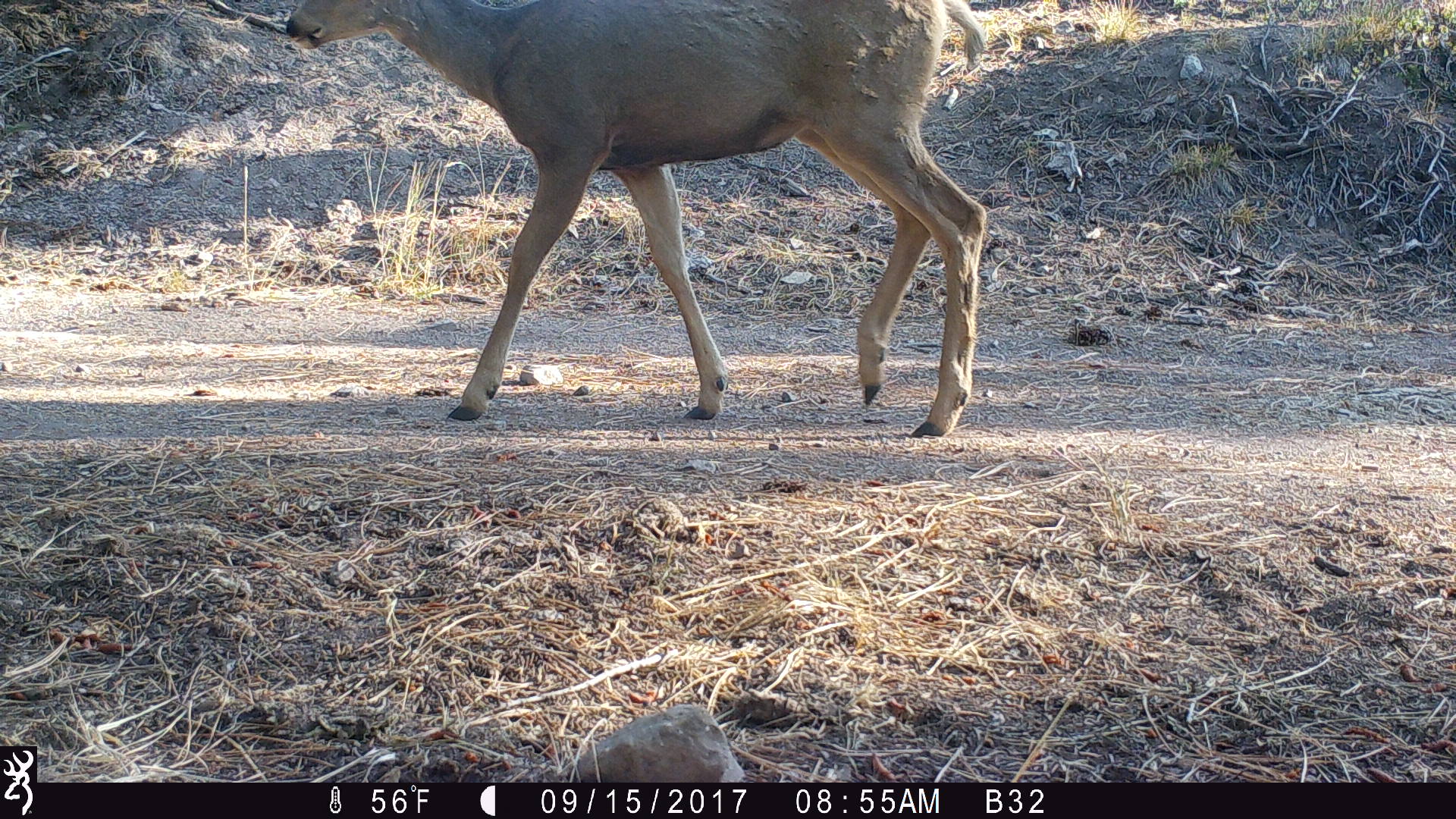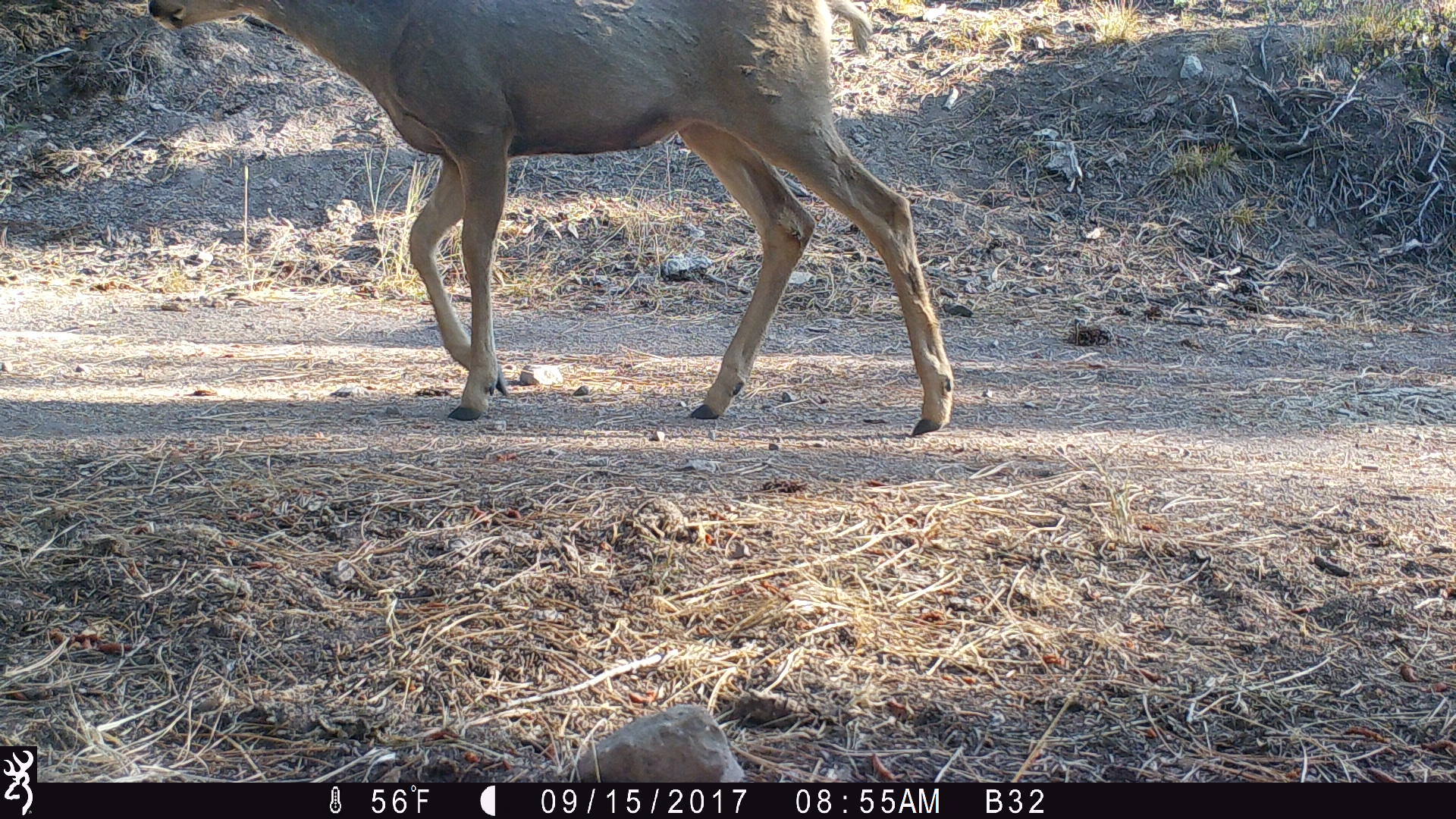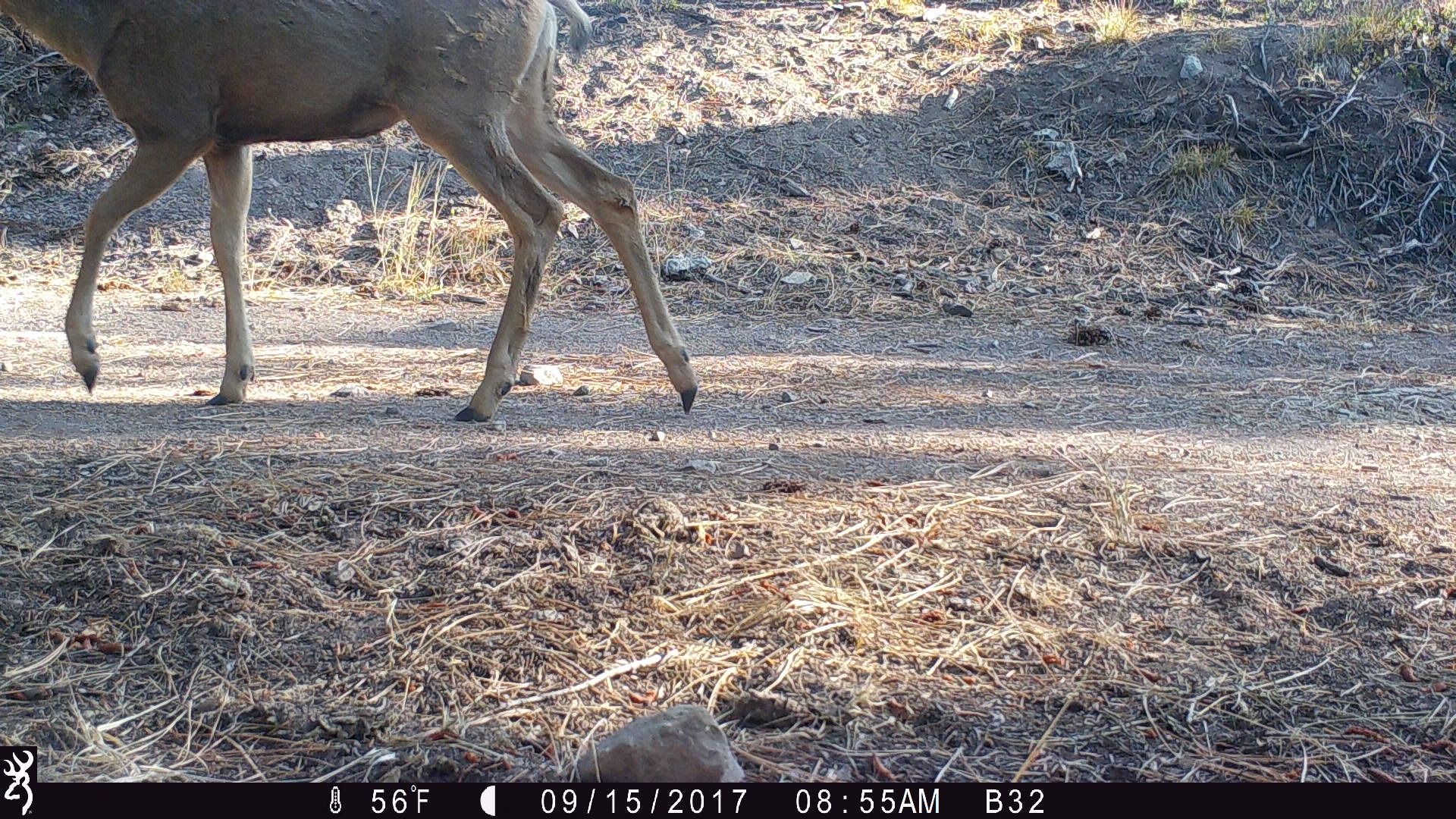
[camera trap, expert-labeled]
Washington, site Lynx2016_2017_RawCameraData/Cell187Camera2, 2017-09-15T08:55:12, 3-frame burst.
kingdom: Animalia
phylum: Chordata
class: Mammalia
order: Artiodactyla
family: Cervidae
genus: Odocoileus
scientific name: Odocoileus hemionus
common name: mule deer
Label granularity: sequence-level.